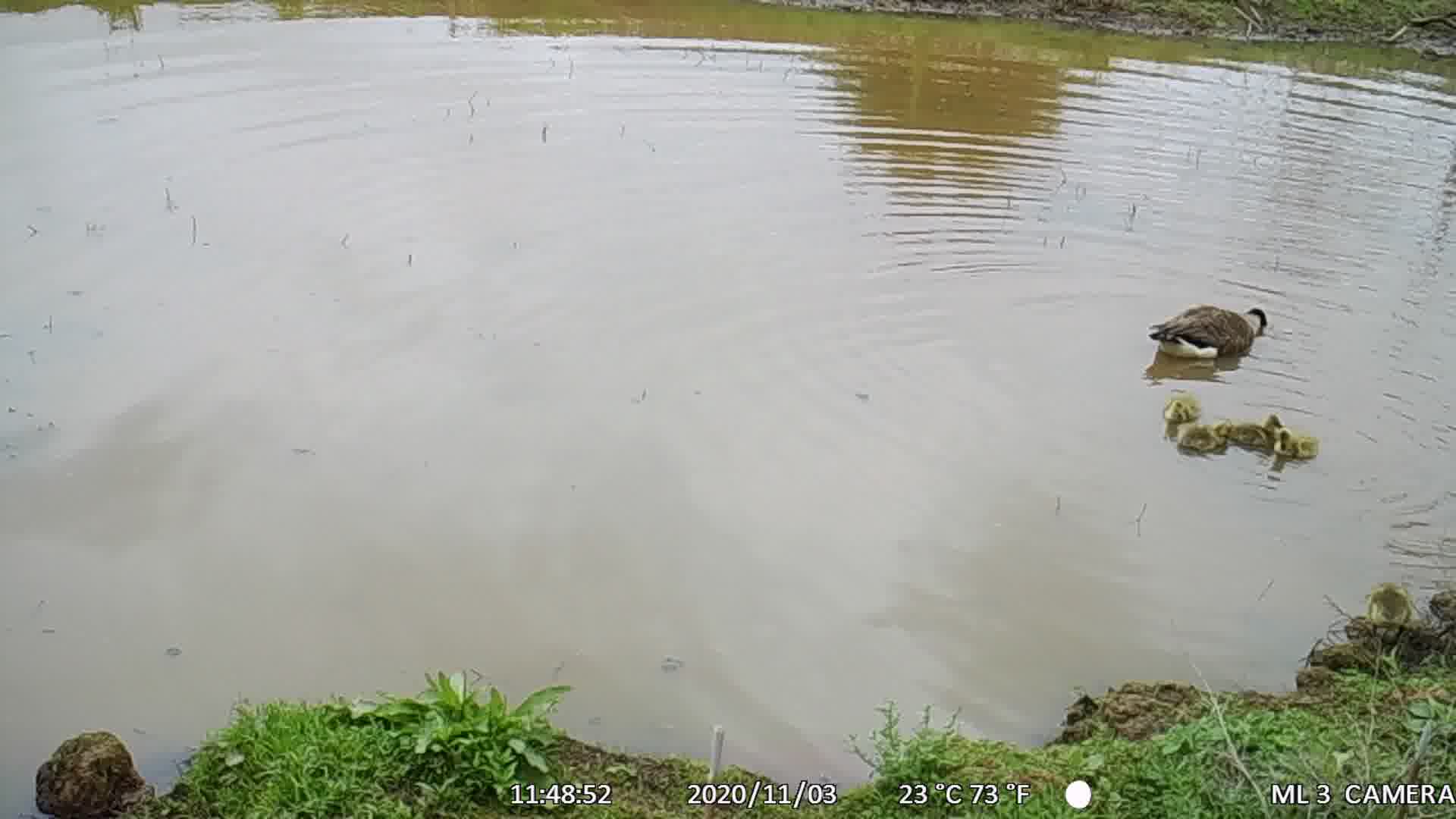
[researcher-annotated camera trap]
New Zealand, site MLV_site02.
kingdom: Animalia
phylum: Chordata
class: Aves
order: Anseriformes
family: Anatidae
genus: Branta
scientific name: Branta canadensis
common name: canada goose